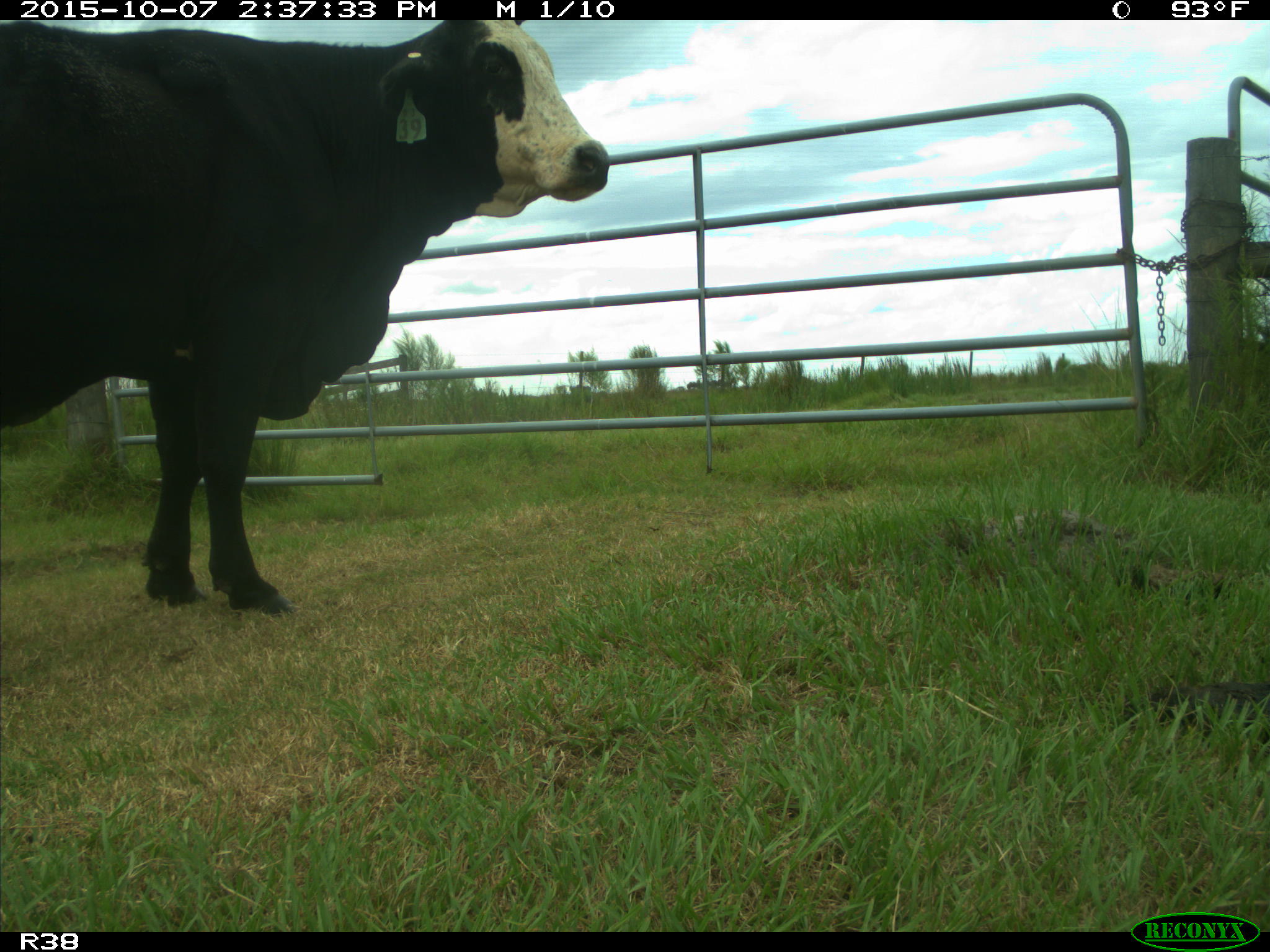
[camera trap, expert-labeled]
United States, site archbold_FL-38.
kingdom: Animalia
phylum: Chordata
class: Mammalia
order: Artiodactyla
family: Bovidae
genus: Bos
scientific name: Bos taurus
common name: domestic cow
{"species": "Bos taurus (domestic cow)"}